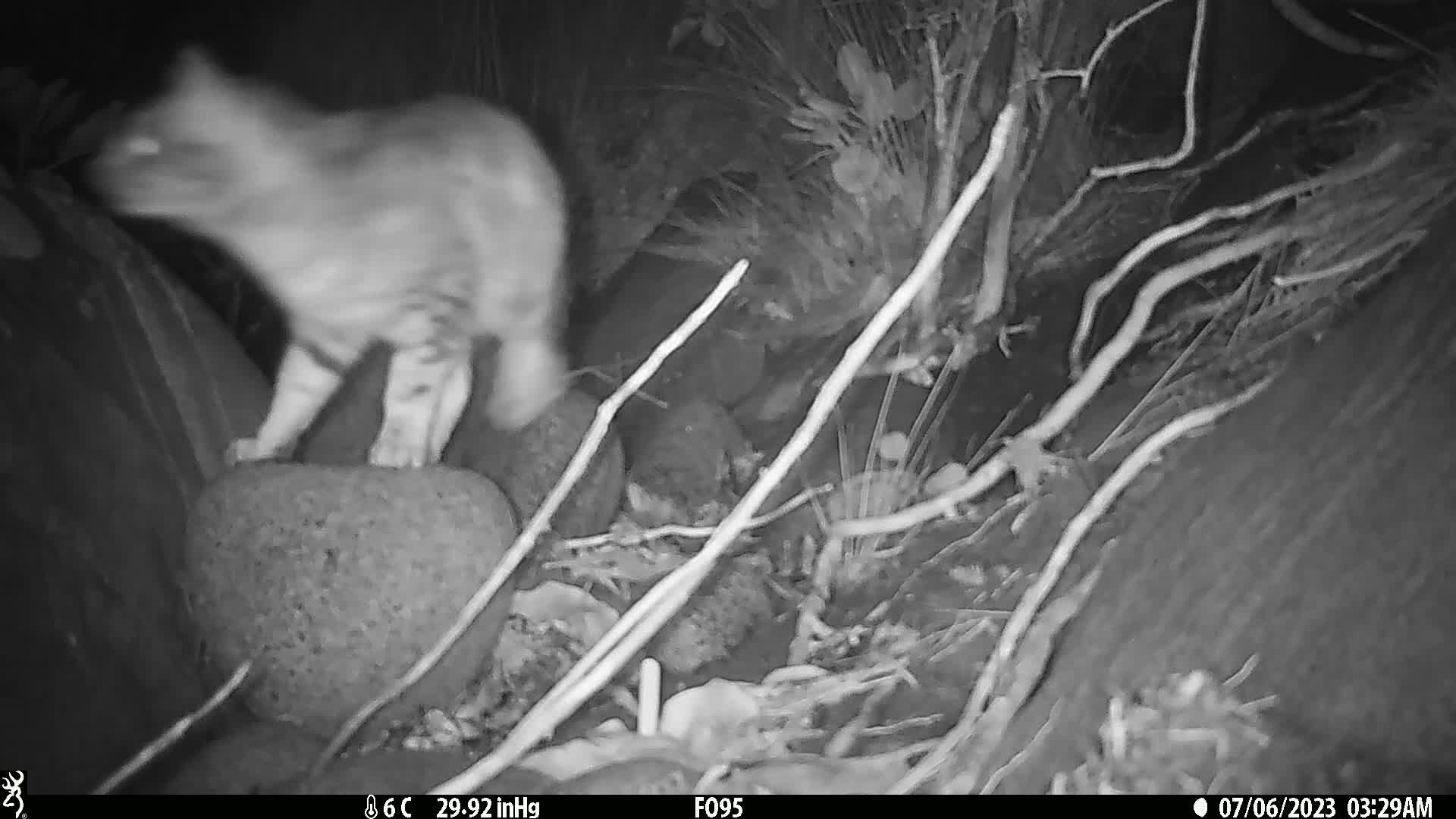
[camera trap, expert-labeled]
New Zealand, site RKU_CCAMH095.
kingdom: Animalia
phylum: Chordata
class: Mammalia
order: Carnivora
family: Felidae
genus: Felis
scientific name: Felis catus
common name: domestic cat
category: cat